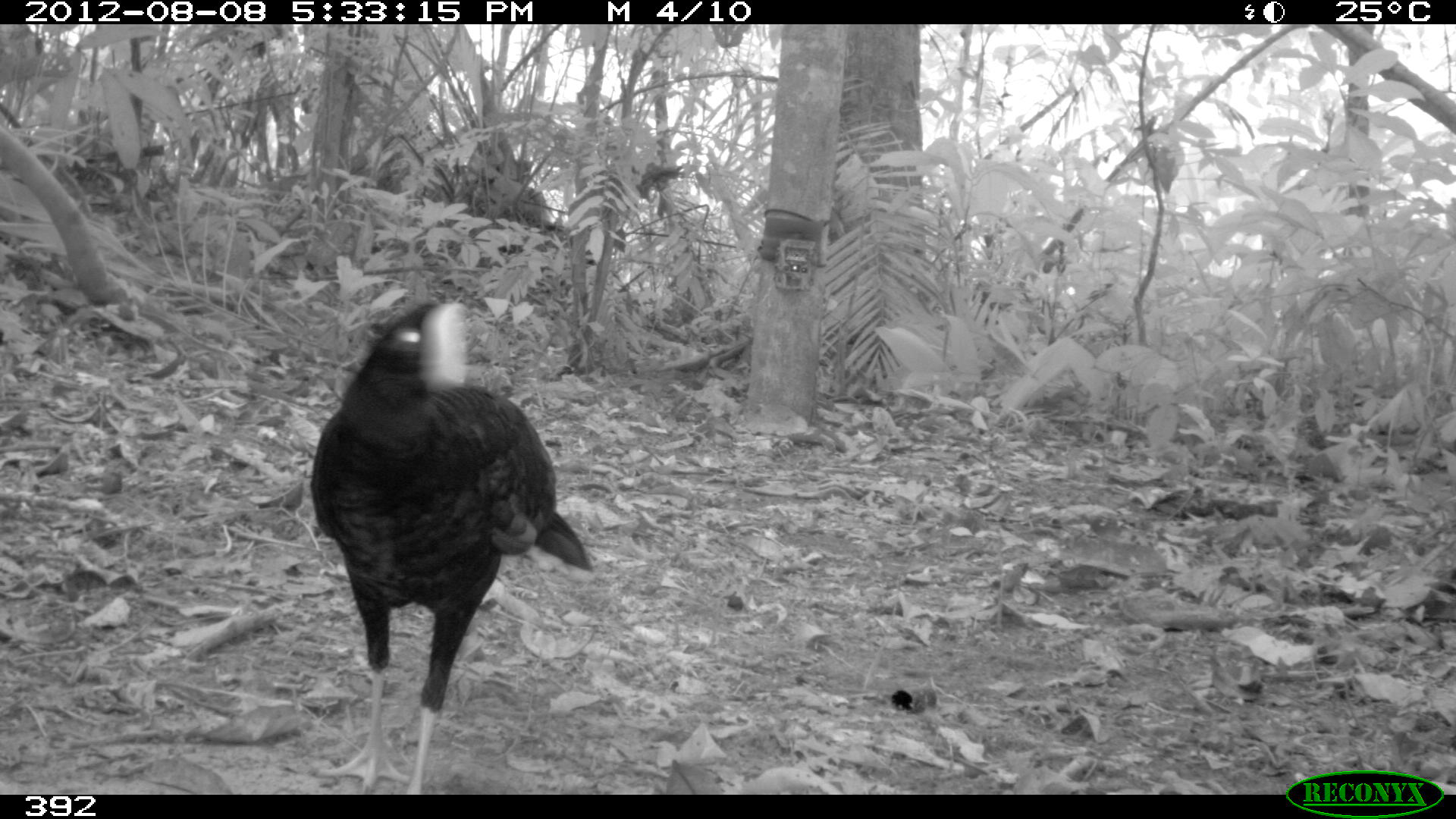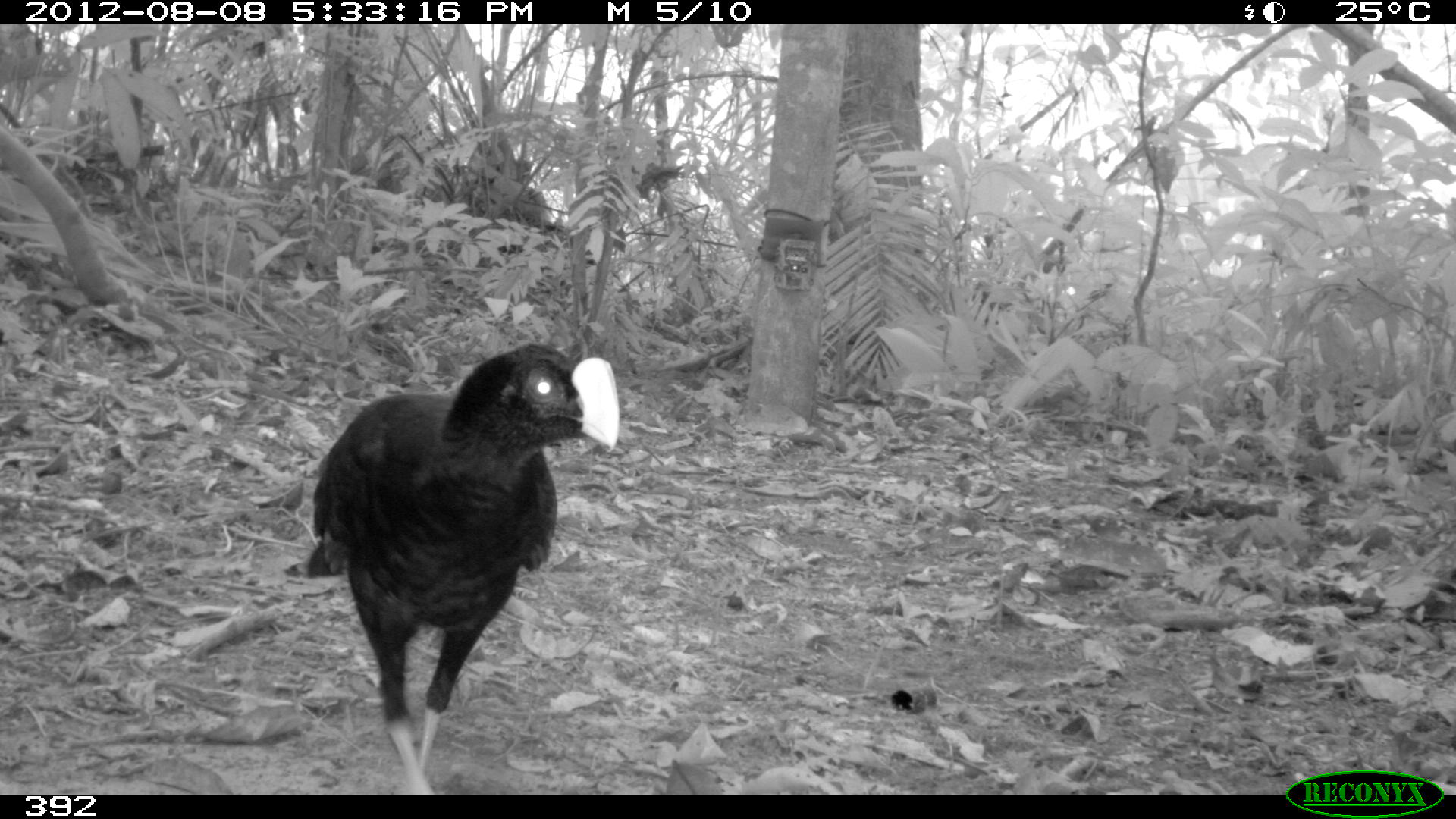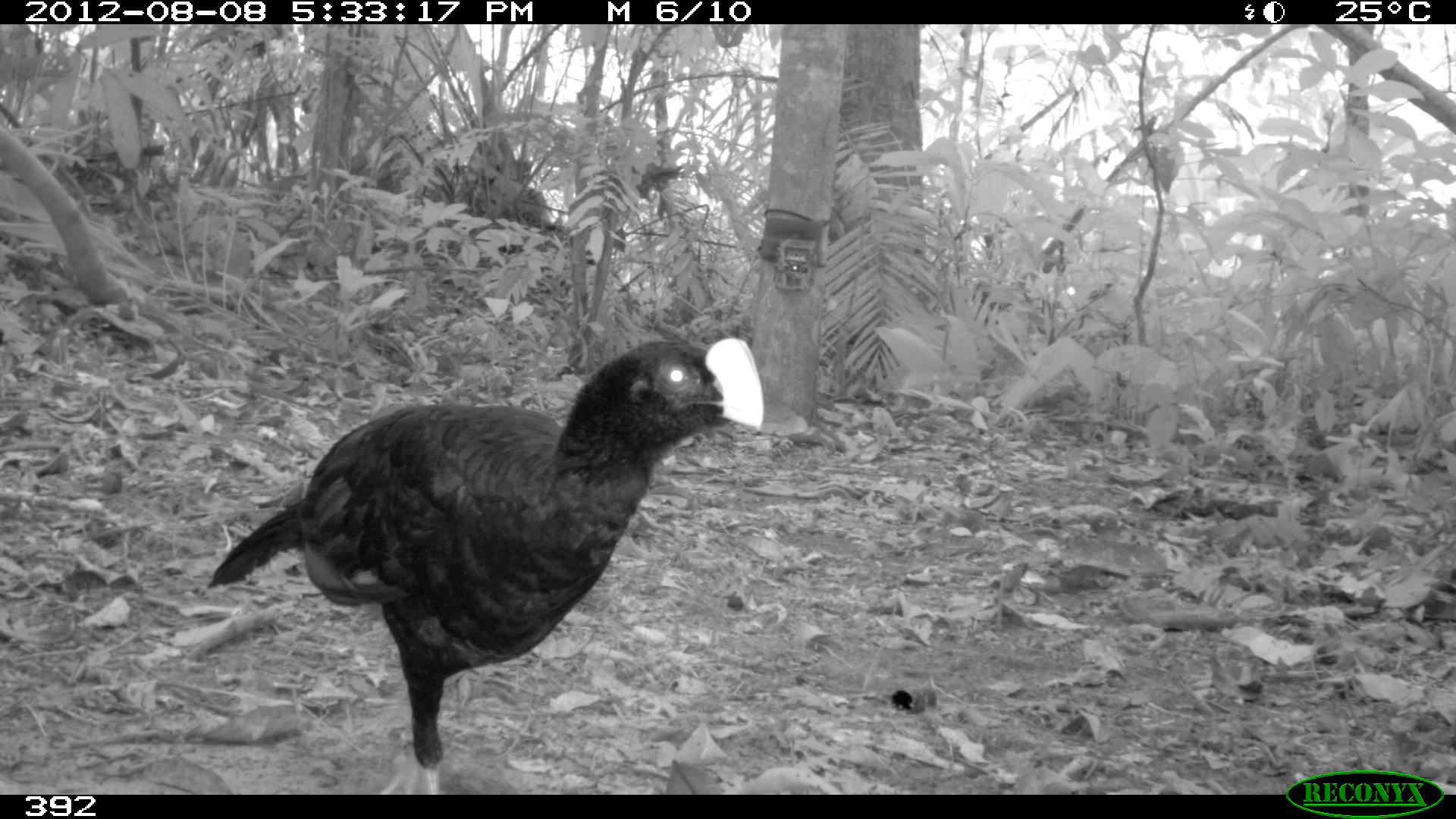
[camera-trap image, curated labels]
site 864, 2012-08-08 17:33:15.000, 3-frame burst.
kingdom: Animalia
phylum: Chordata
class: Aves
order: Galliformes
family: Cracidae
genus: Mitu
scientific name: Mitu tuberosum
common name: razor-billed curassow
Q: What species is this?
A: Mitu tuberosum (razor-billed curassow).